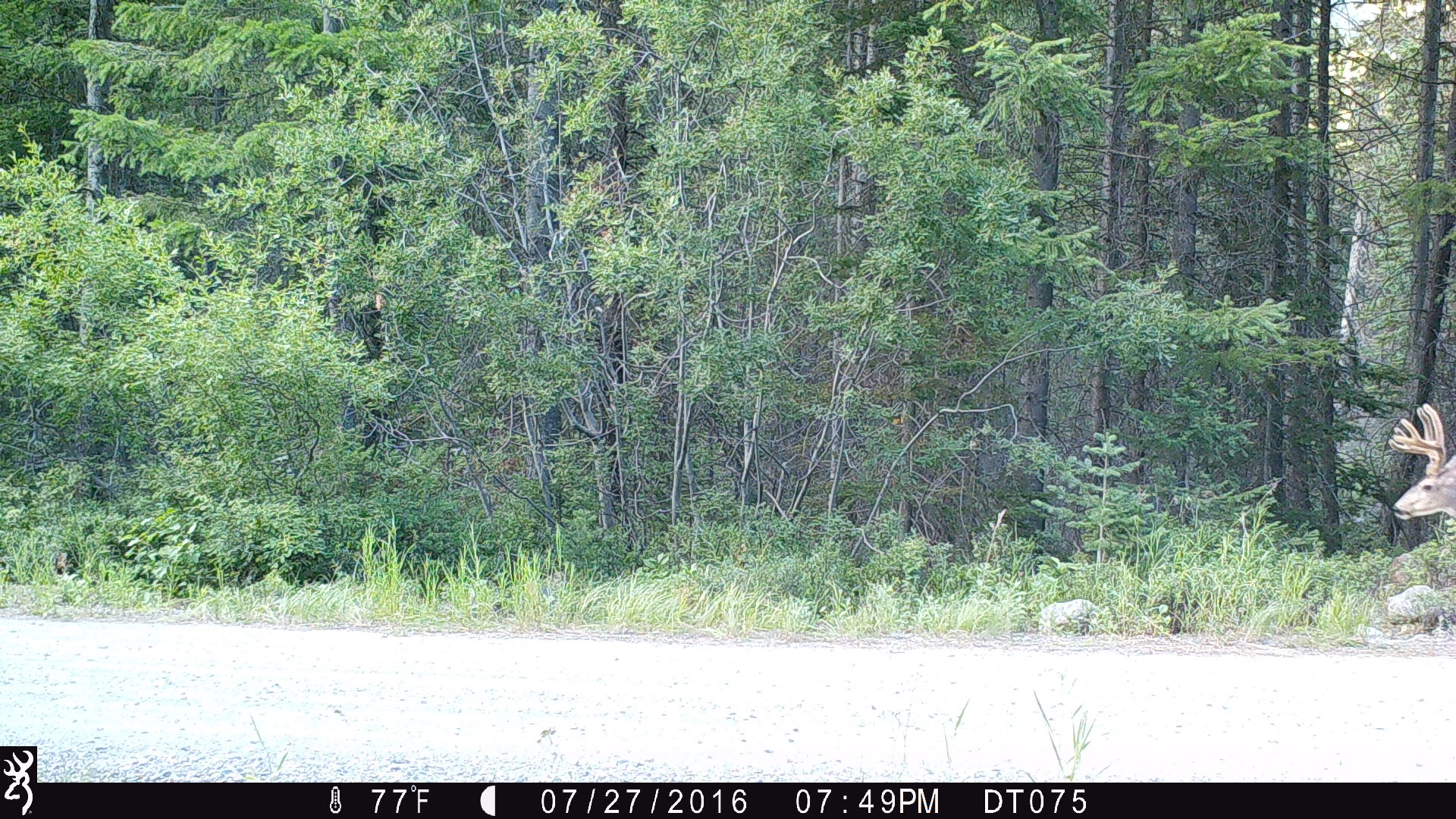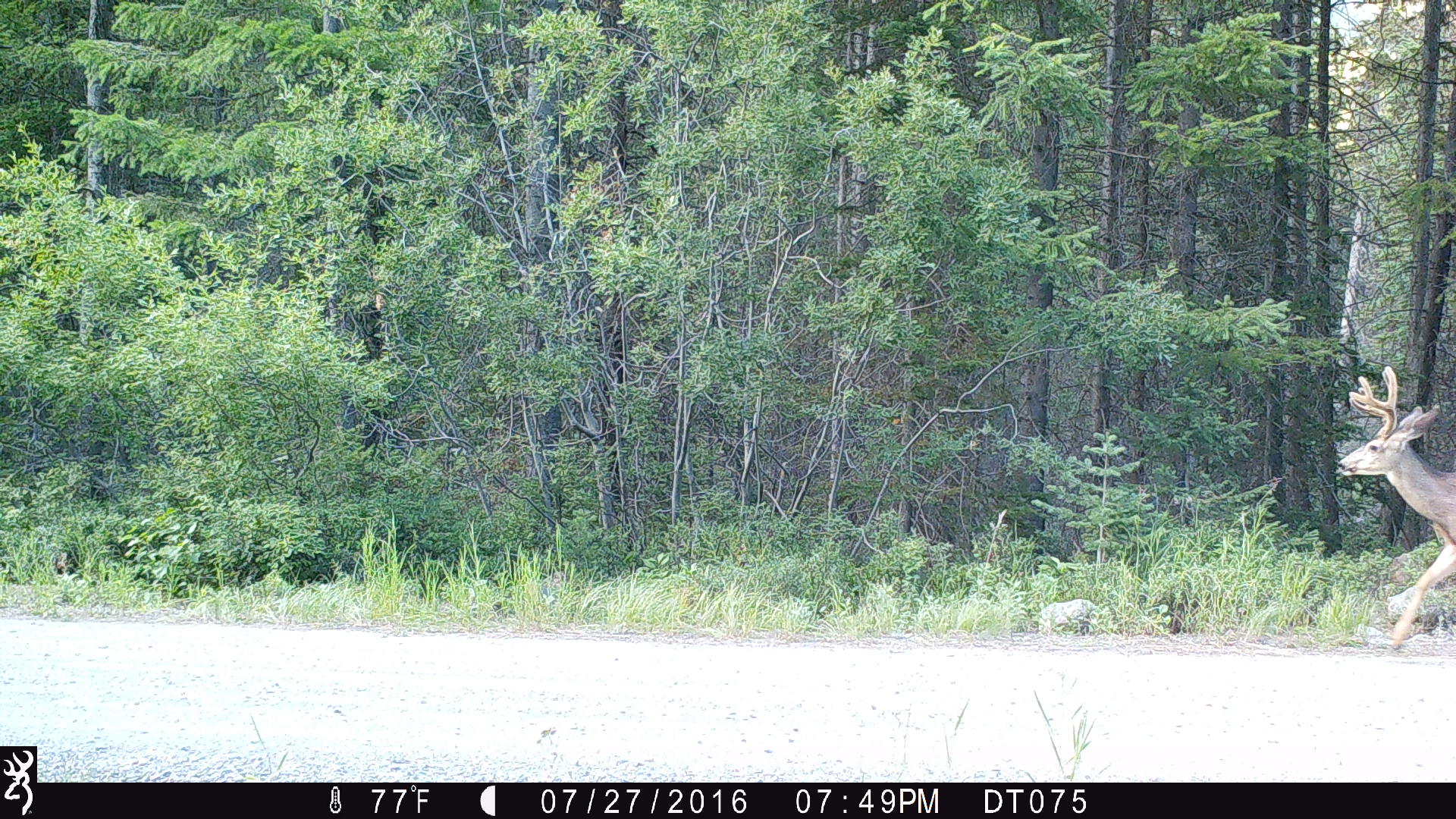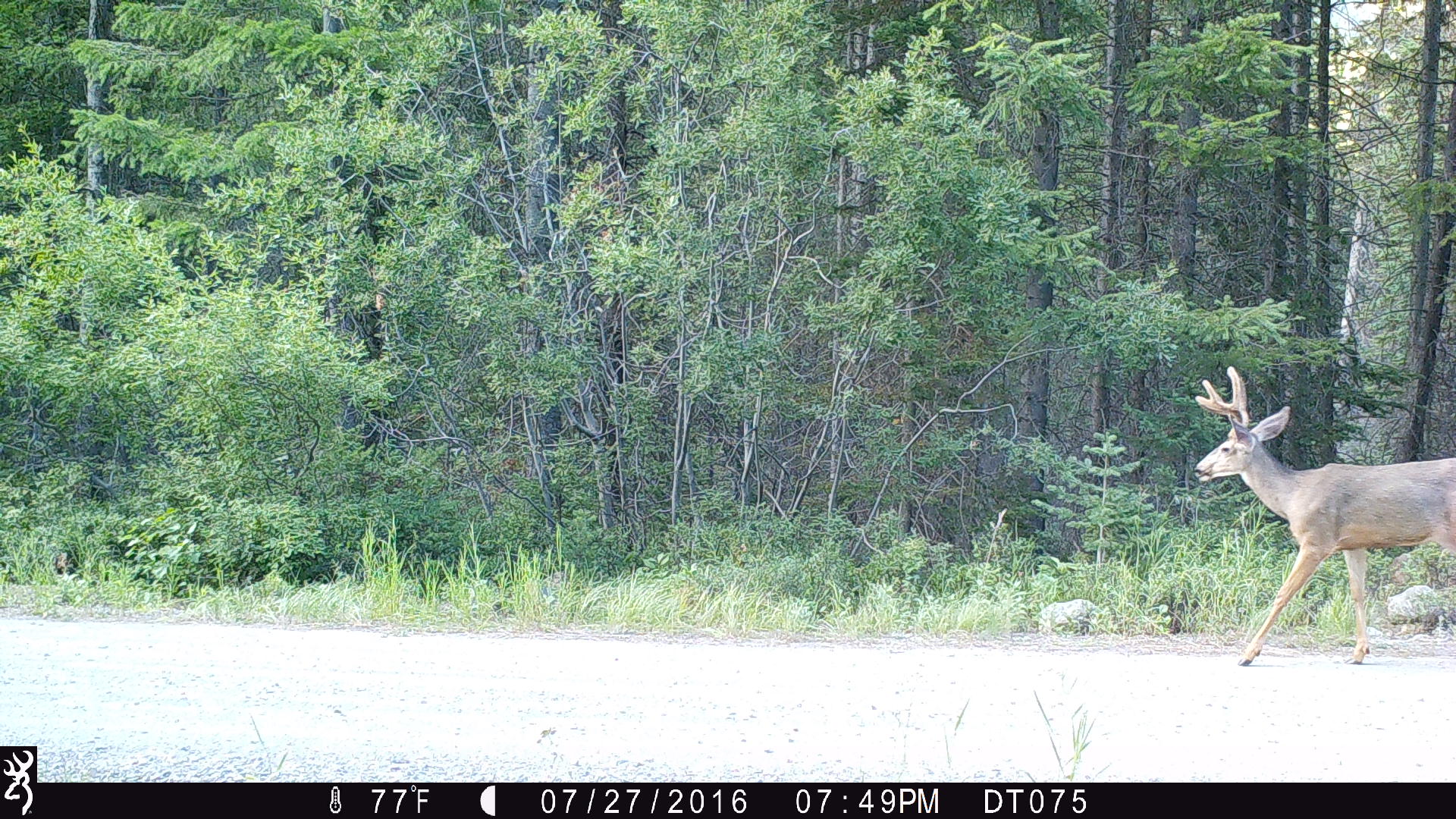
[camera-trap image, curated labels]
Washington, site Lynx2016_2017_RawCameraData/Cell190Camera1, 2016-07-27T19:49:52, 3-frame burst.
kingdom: Animalia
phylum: Chordata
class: Mammalia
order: Artiodactyla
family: Cervidae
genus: Odocoileus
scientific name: Odocoileus hemionus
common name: mule deer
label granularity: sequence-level